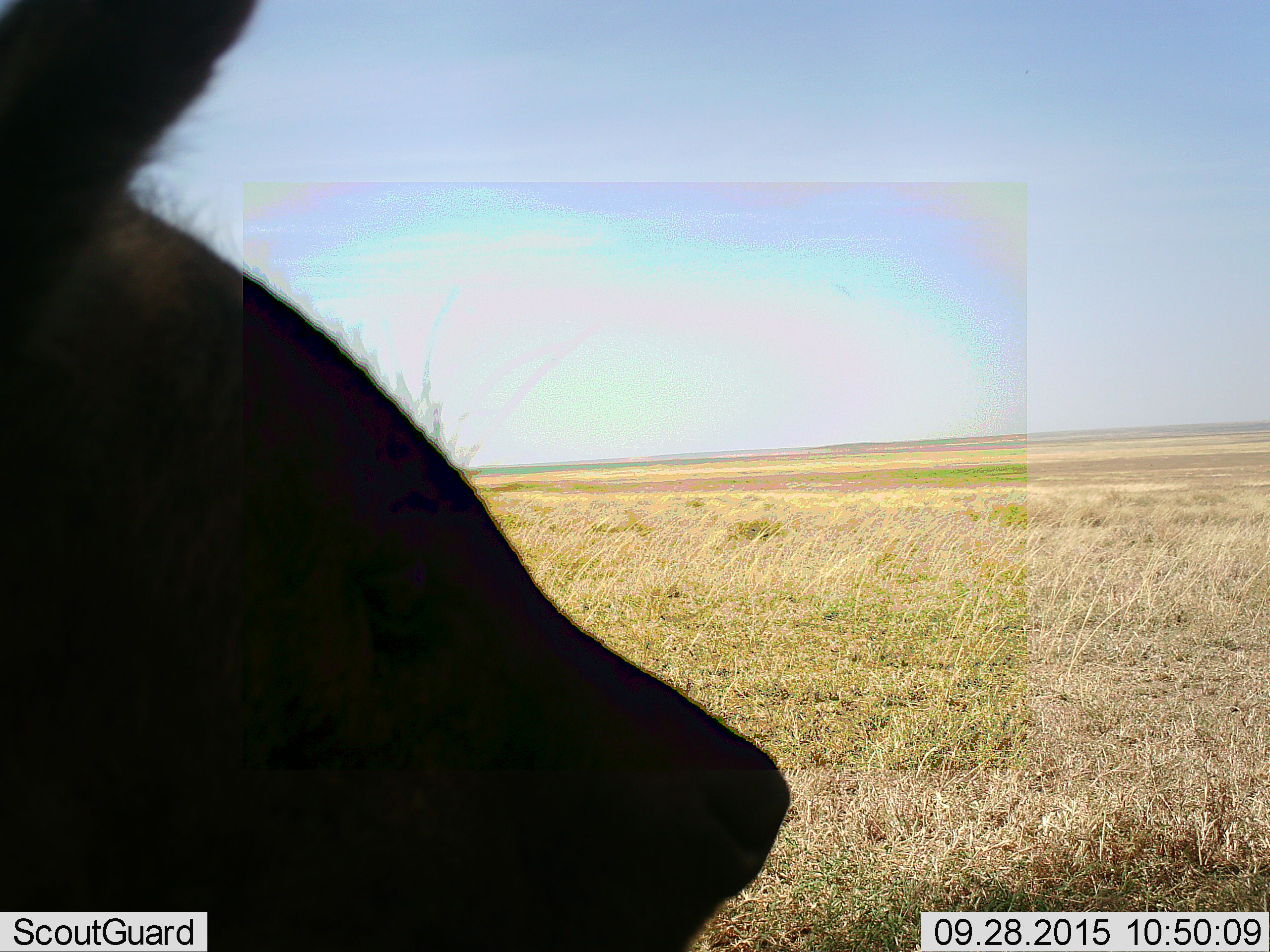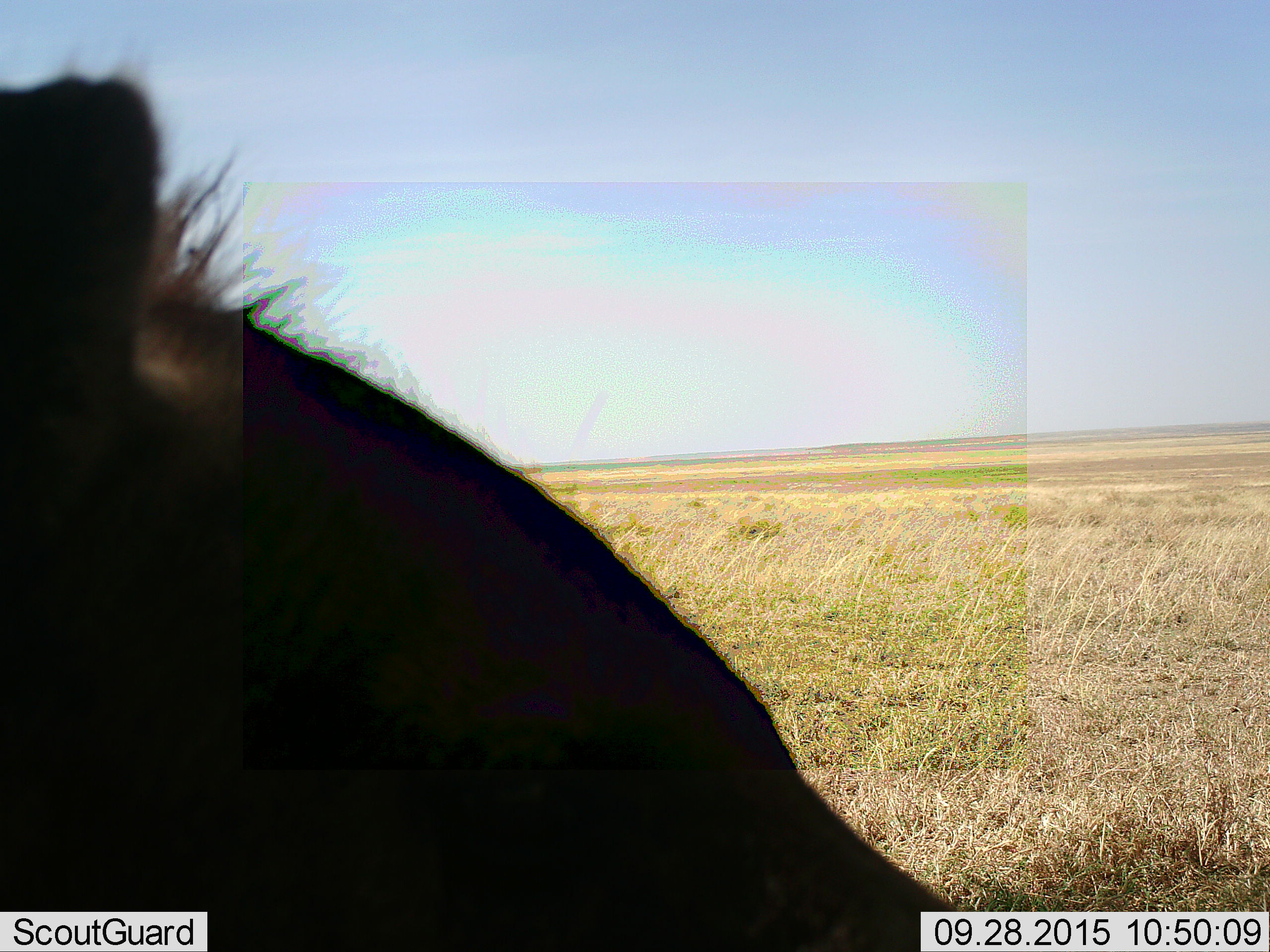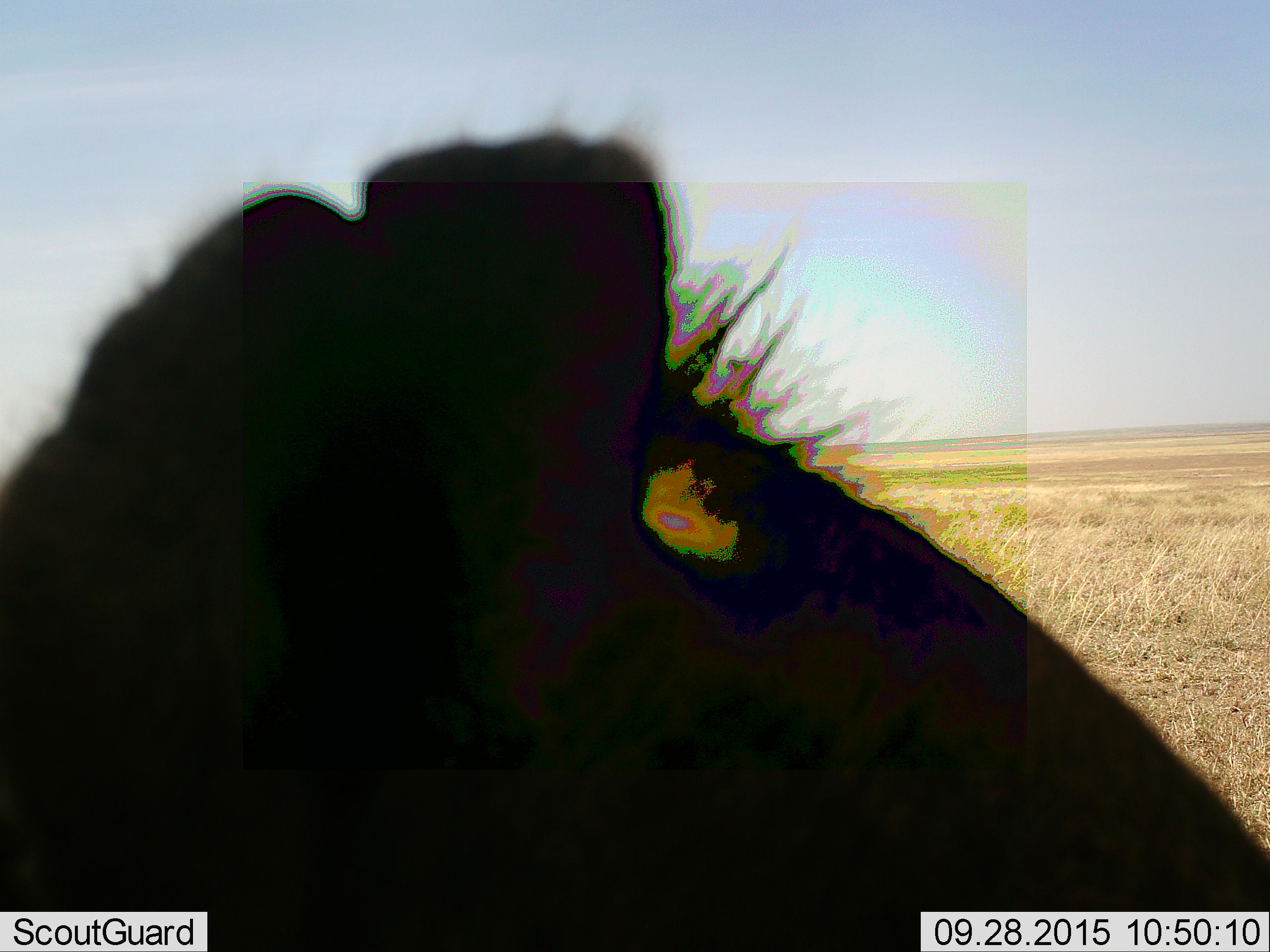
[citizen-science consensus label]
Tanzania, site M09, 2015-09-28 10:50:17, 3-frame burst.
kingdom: Animalia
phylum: Chordata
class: Mammalia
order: Carnivora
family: Hyaenidae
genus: Crocuta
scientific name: Crocuta crocuta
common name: spotted hyena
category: hyenaspotted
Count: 1.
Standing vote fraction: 33%.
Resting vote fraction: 33%.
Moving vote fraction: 33%.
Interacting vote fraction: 0%.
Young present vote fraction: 0%.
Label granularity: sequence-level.